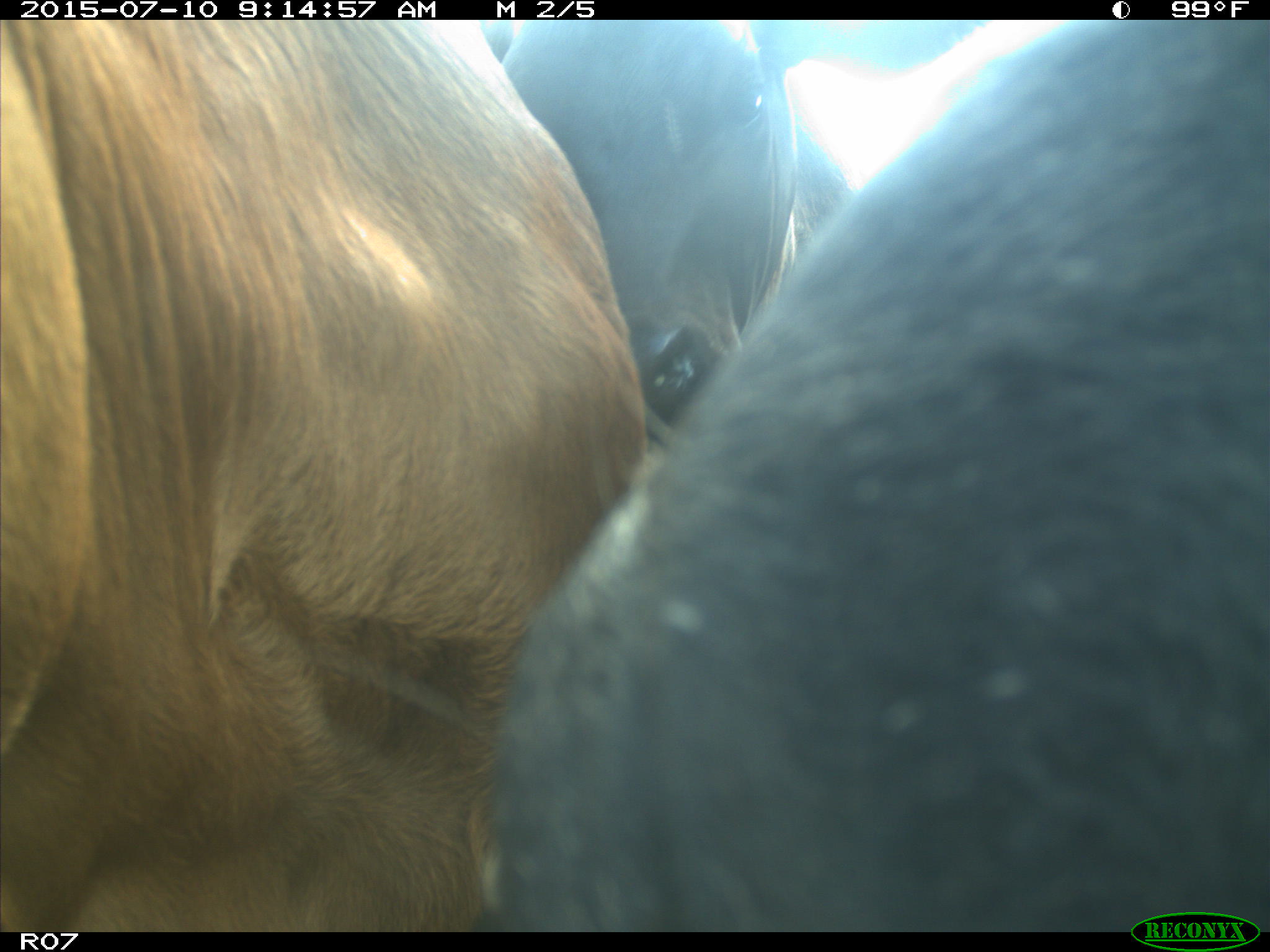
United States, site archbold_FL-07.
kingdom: Animalia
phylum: Chordata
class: Mammalia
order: Artiodactyla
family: Bovidae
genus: Bos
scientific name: Bos taurus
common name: domestic cow